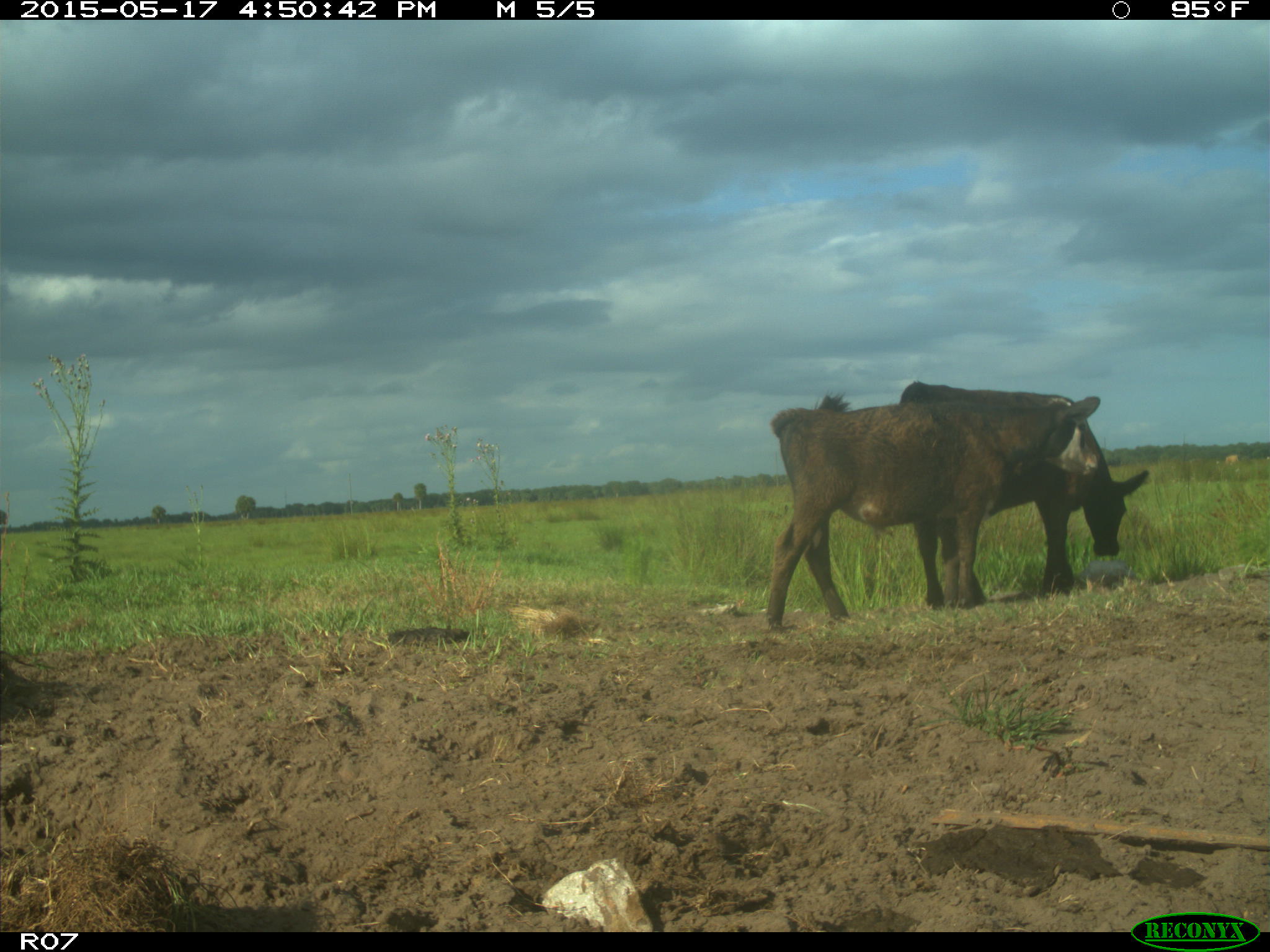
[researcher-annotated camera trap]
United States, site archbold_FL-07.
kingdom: Animalia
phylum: Chordata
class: Mammalia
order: Artiodactyla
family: Bovidae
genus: Bos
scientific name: Bos taurus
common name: domestic cow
Bos taurus (domestic cow).